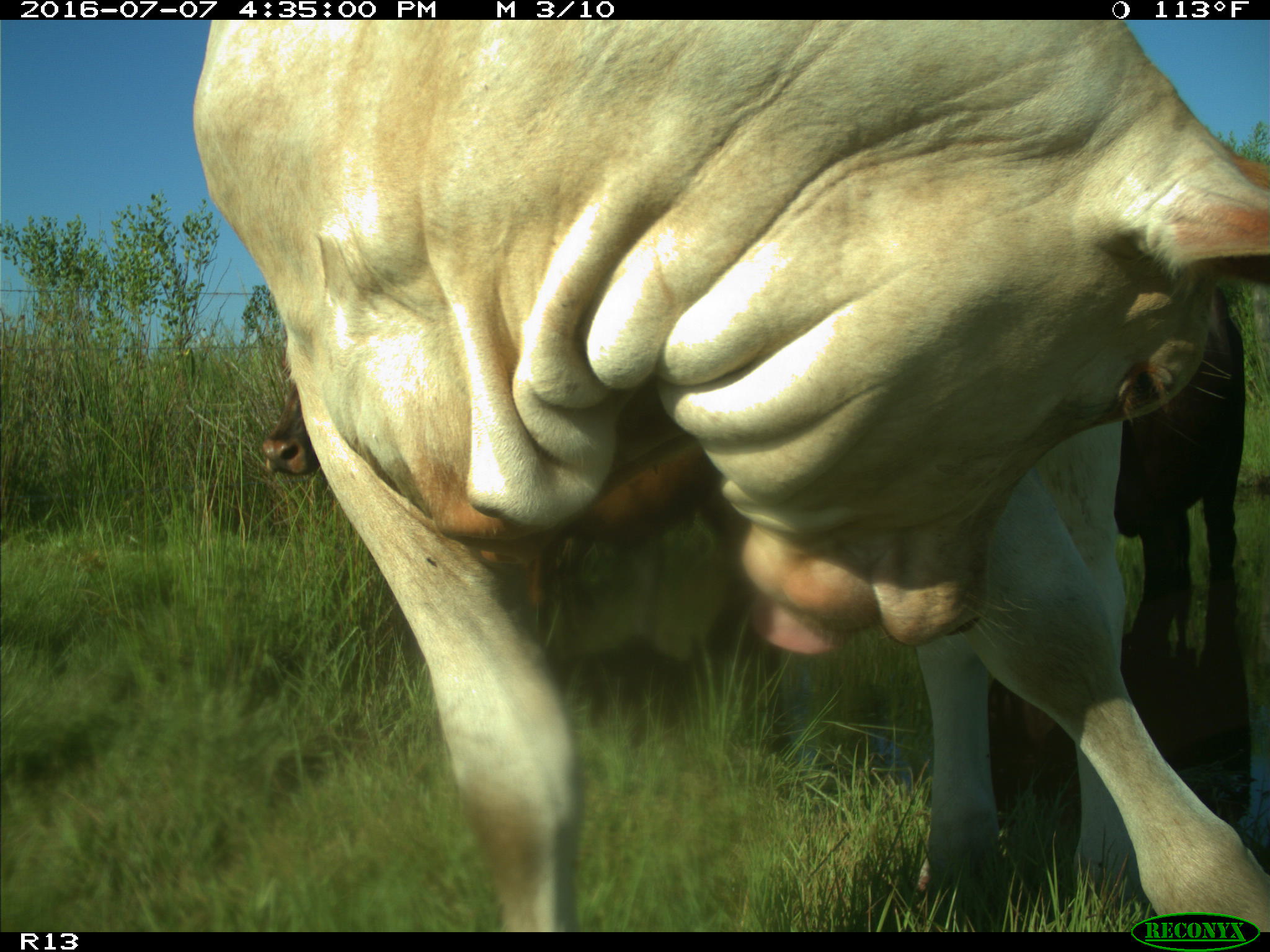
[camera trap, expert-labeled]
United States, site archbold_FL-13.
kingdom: Animalia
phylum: Chordata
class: Mammalia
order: Artiodactyla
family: Bovidae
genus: Bos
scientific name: Bos taurus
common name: domestic cow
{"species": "Bos taurus (domestic cow)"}